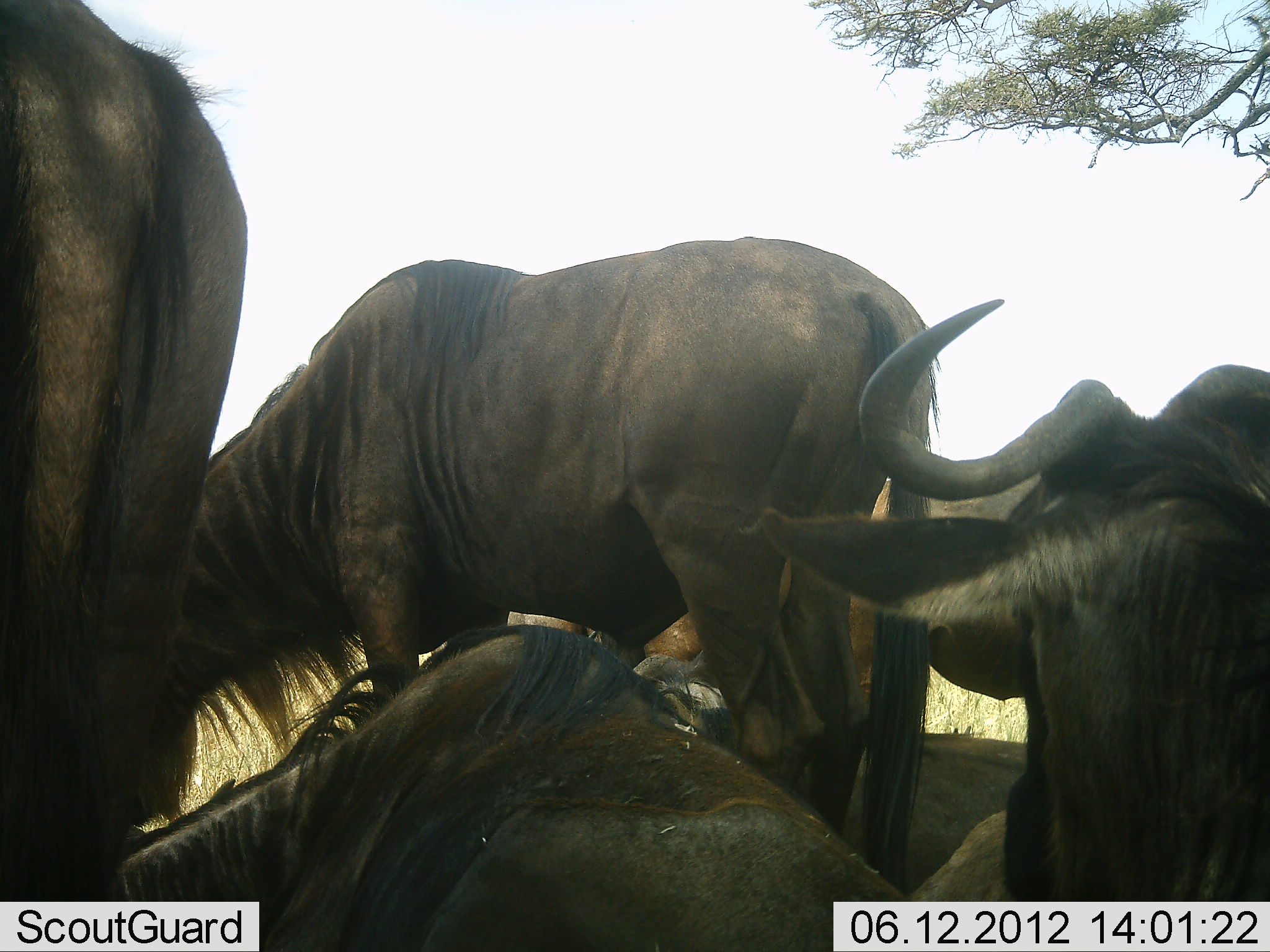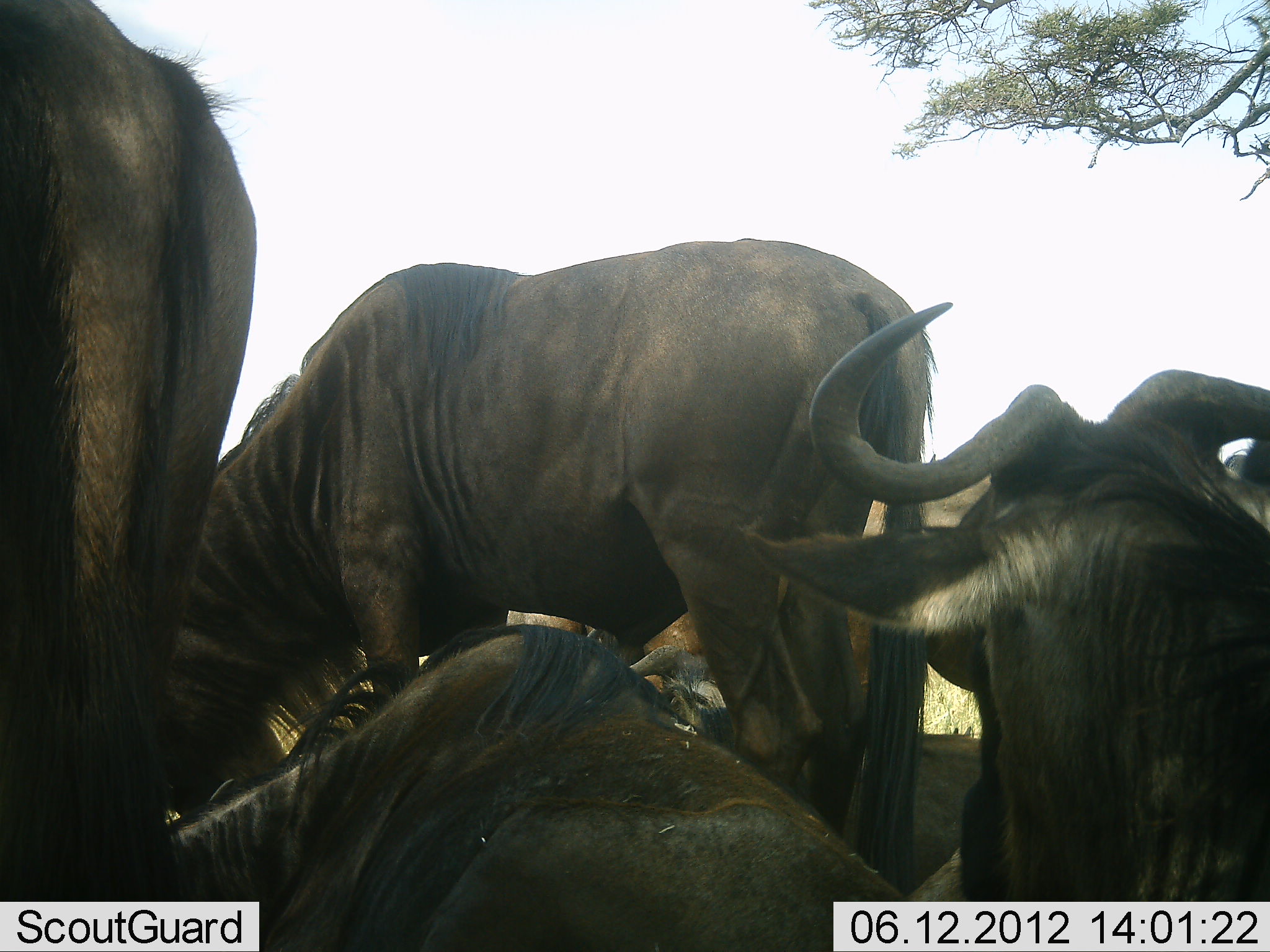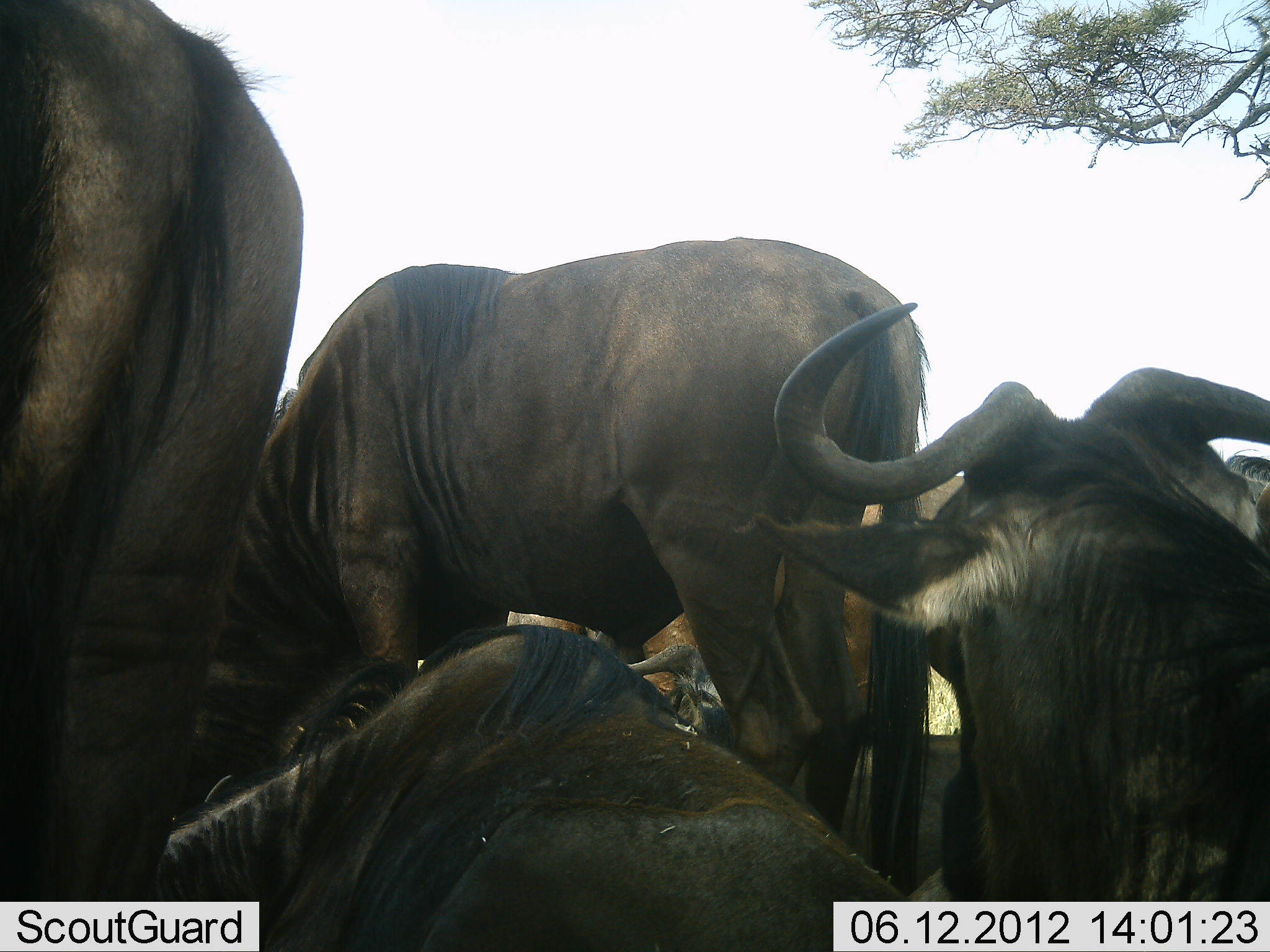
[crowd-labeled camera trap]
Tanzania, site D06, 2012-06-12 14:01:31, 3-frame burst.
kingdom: Animalia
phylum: Chordata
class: Mammalia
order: Artiodactyla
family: Bovidae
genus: Connochaetes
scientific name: Connochaetes taurinus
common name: blue wildebeest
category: wildebeest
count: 5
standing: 80%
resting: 90%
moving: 10%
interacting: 0%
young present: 0%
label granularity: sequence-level